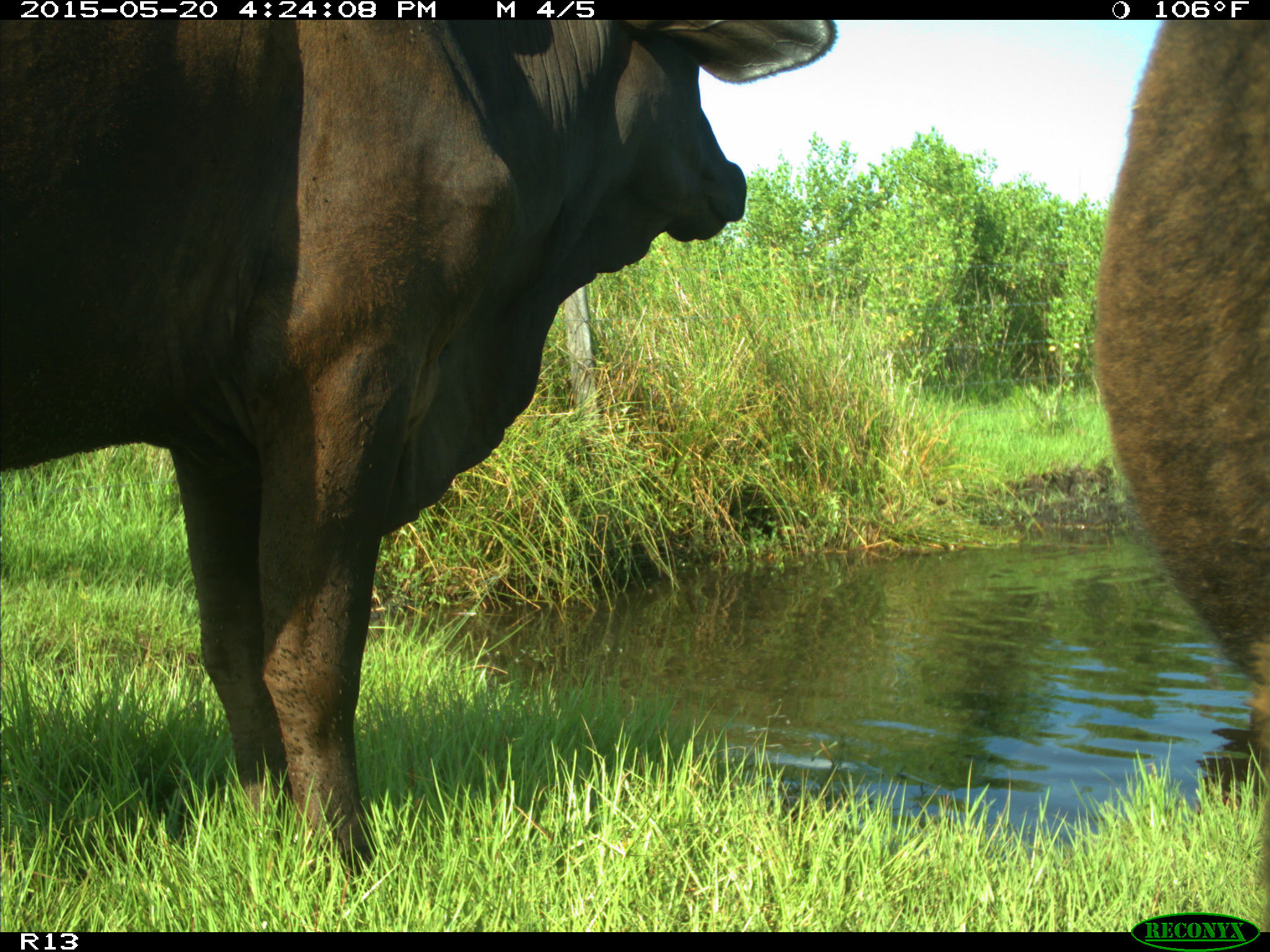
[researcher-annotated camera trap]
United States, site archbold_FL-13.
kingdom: Animalia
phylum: Chordata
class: Mammalia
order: Artiodactyla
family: Bovidae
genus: Bos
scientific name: Bos taurus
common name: domestic cow